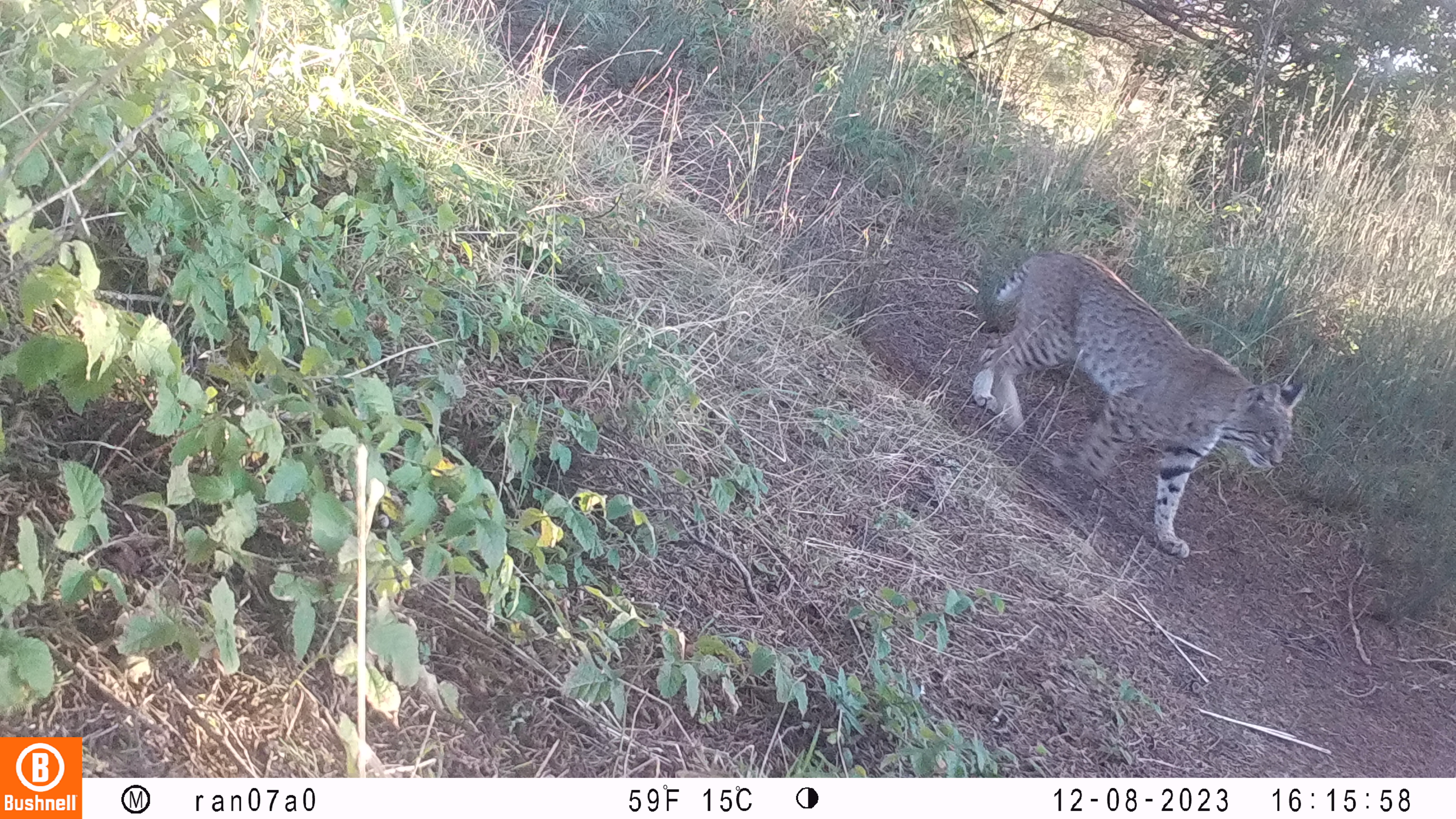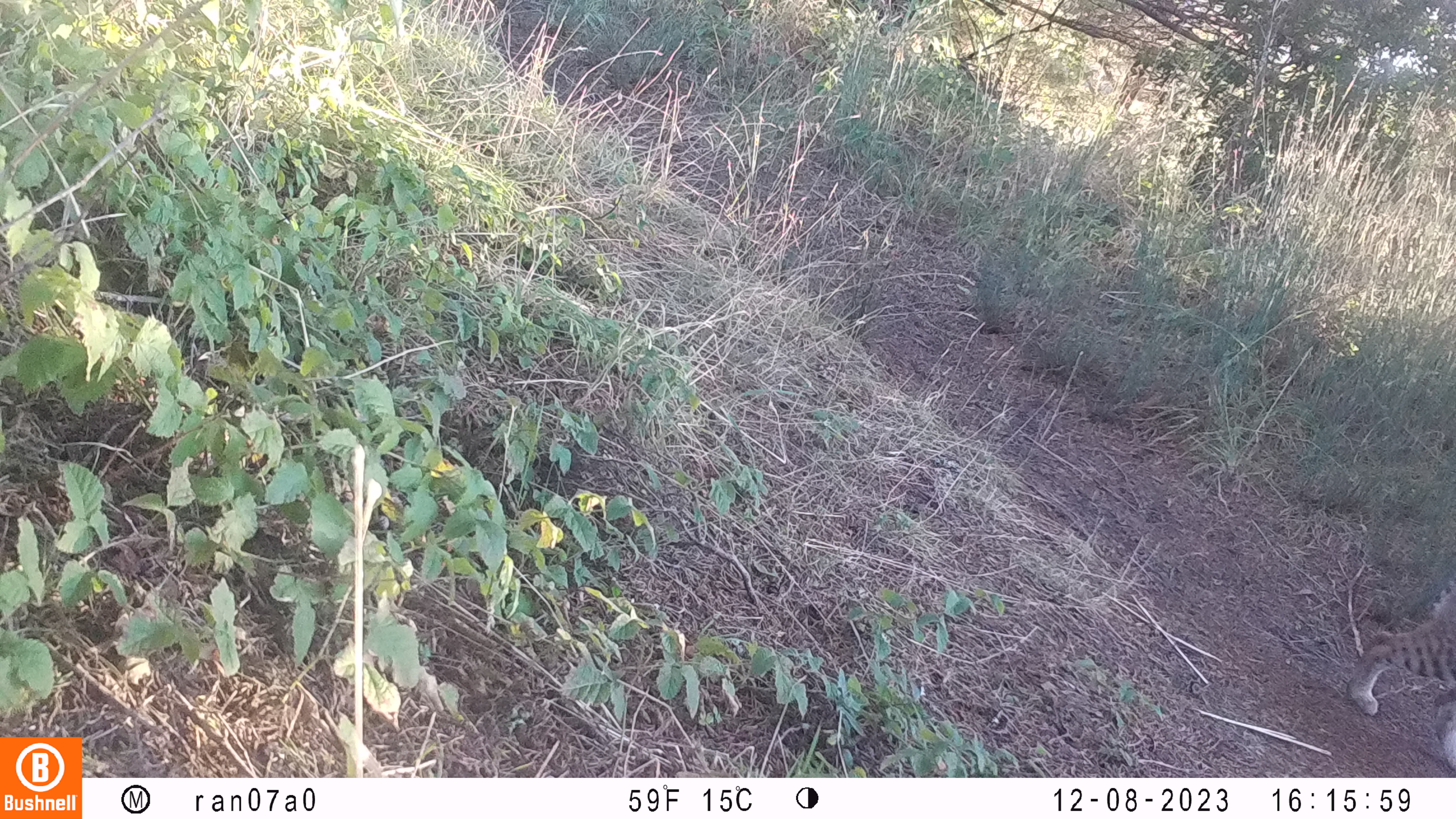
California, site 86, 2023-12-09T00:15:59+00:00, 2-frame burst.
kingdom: Animalia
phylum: Chordata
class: Mammalia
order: Carnivora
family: Felidae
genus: Lynx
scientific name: Lynx rufus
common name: bobcat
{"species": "bobcat (Lynx rufus)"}